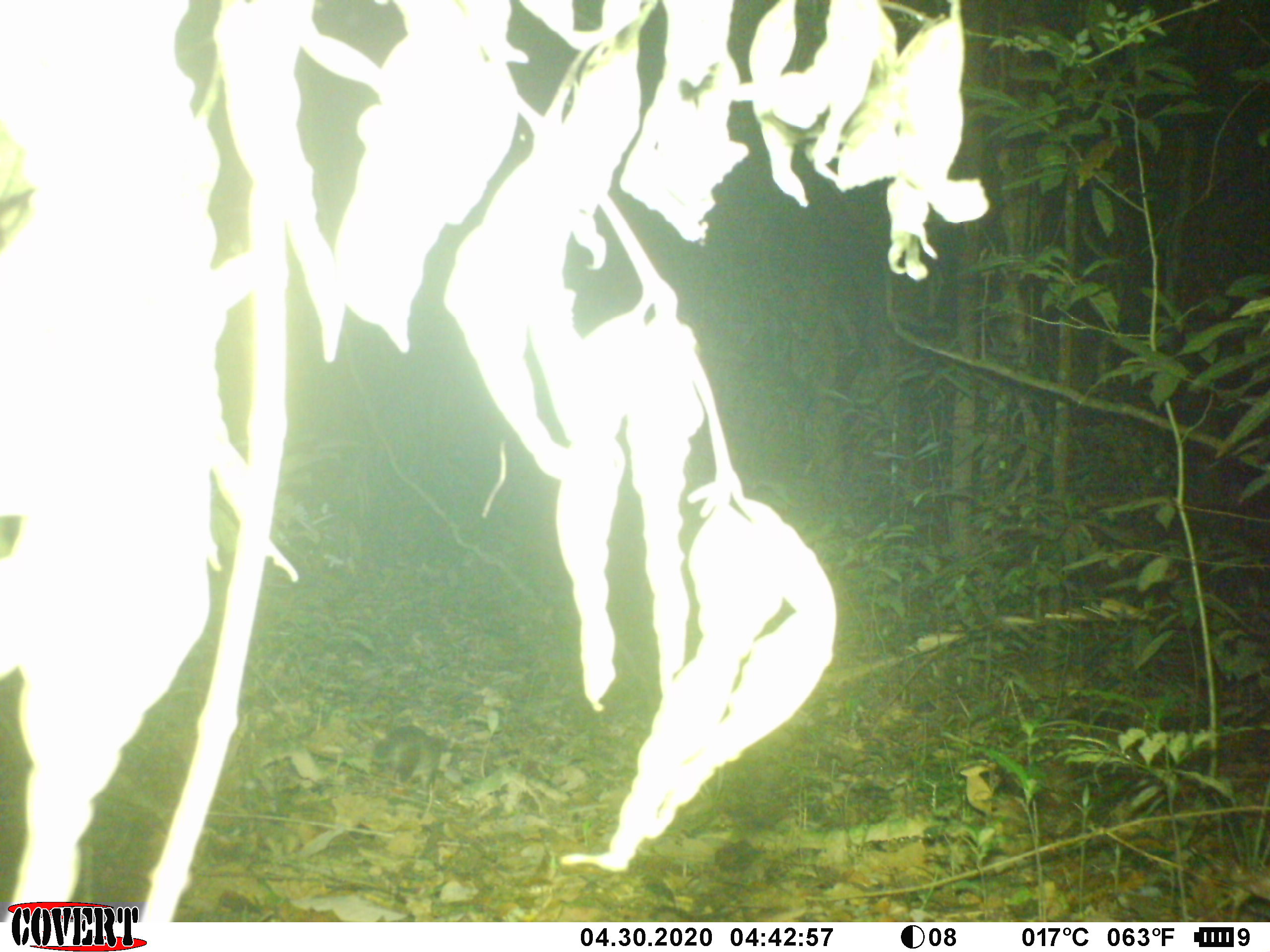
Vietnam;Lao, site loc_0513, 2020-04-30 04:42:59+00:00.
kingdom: Animalia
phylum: Chordata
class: Mammalia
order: Carnivora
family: Mustelidae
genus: Melogale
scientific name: Melogale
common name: ferret badger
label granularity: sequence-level